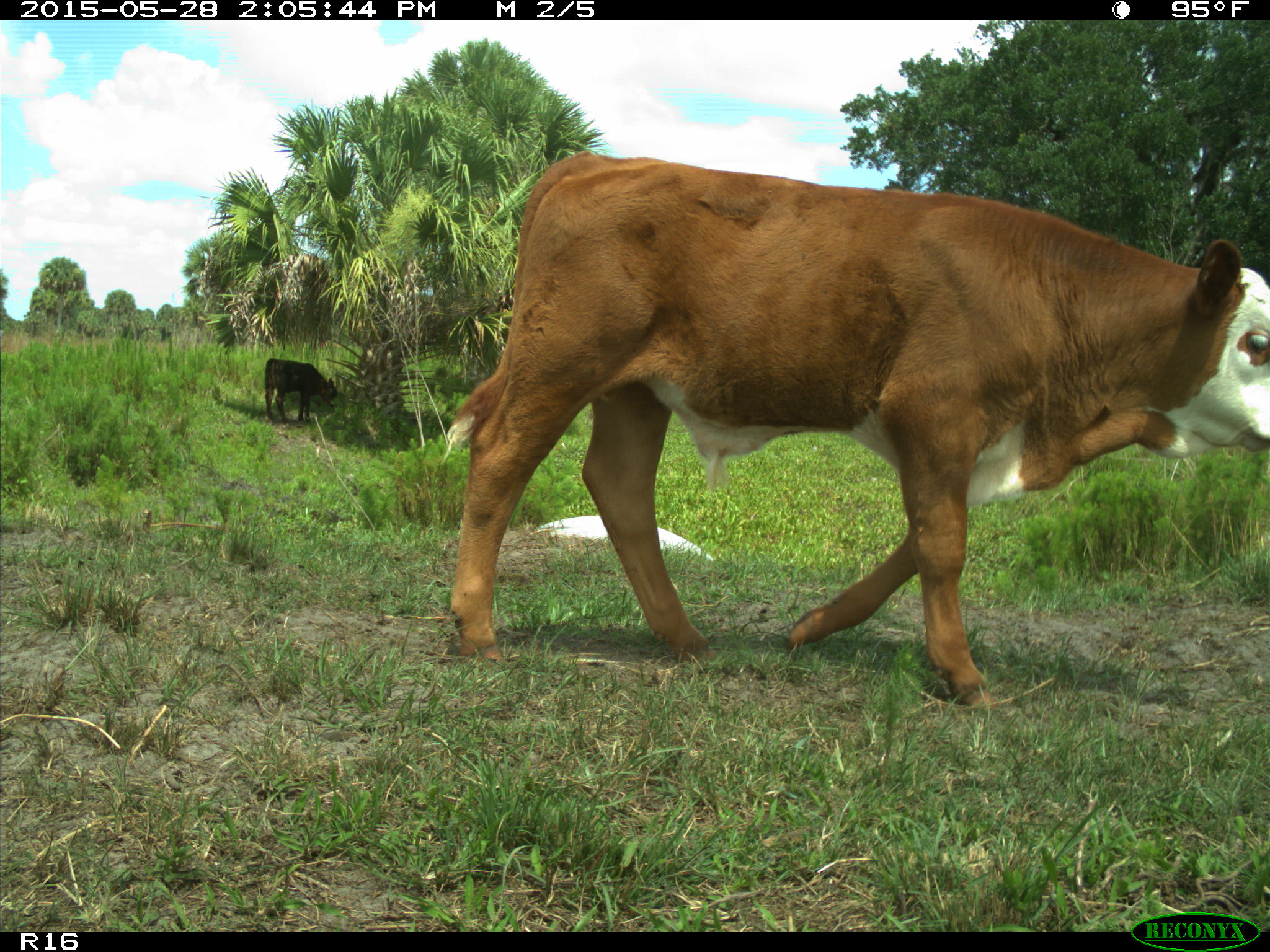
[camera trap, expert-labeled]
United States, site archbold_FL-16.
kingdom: Animalia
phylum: Chordata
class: Mammalia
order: Artiodactyla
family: Bovidae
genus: Bos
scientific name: Bos taurus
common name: domestic cow